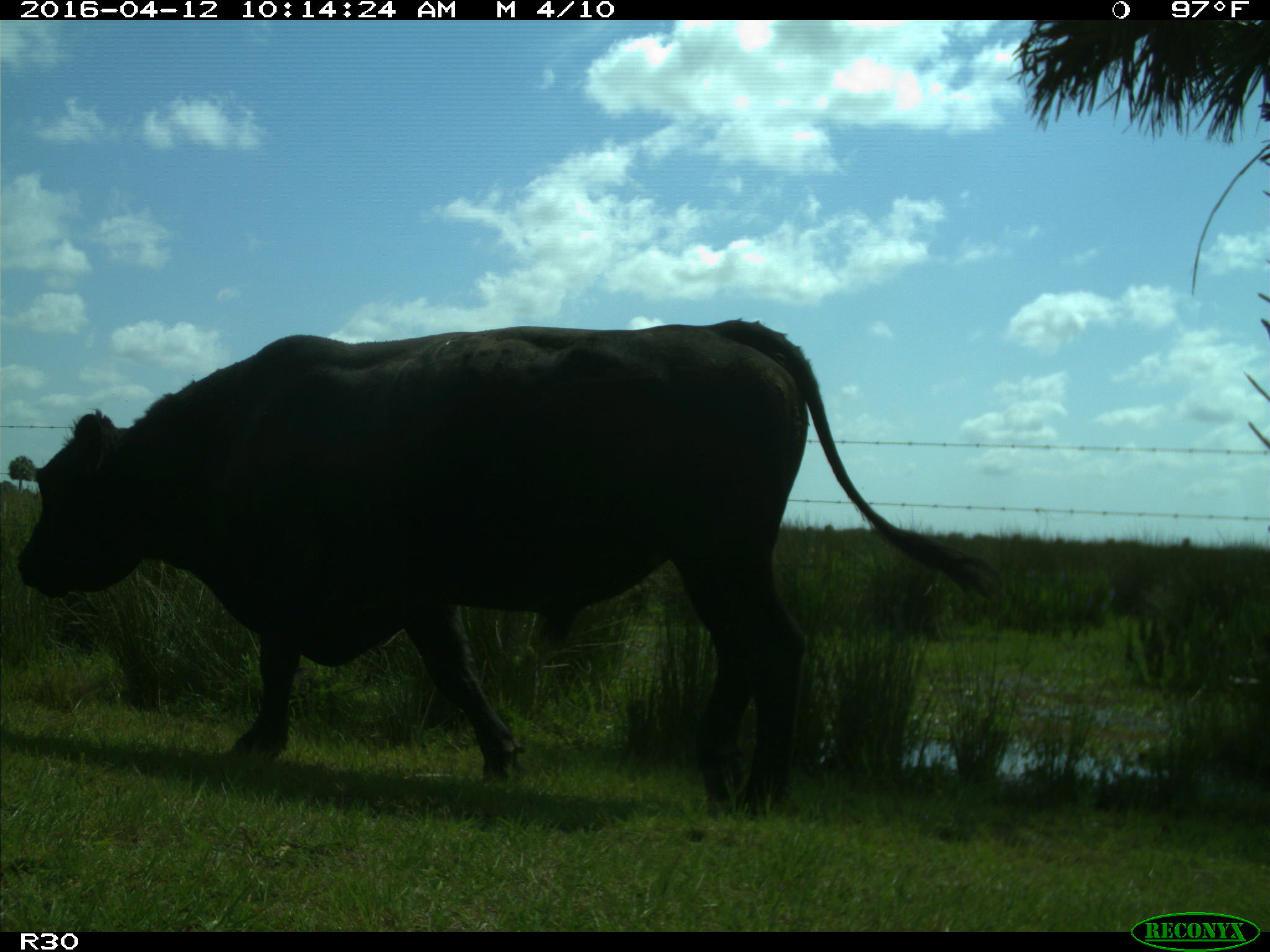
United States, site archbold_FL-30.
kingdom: Animalia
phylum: Chordata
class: Mammalia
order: Artiodactyla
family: Bovidae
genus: Bos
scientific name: Bos taurus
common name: domestic cow